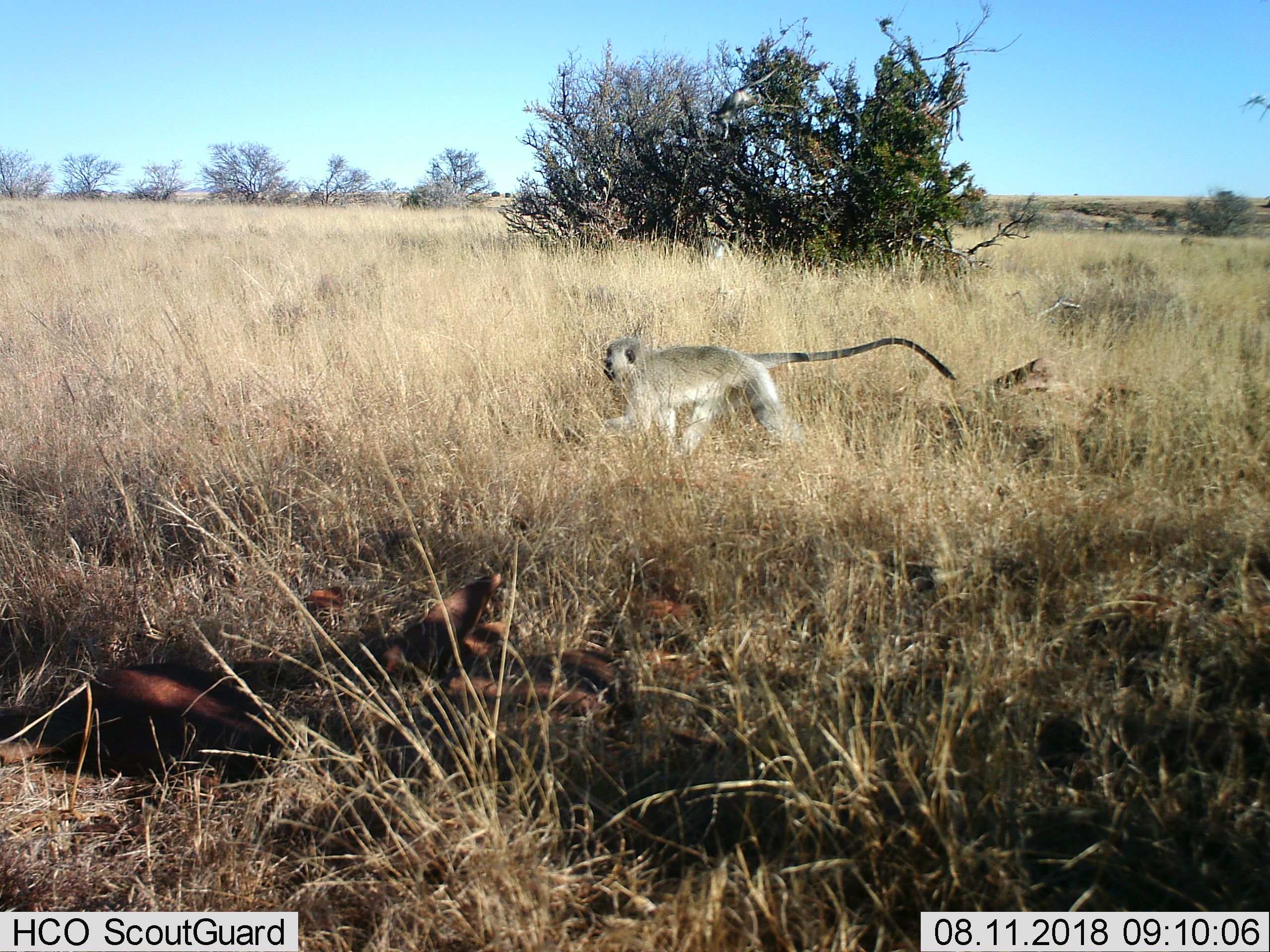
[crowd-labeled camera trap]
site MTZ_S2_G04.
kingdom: Animalia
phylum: Chordata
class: Mammalia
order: Primates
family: Cercopithecidae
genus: Chlorocebus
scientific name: Chlorocebus pygerythrus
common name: vervet monkey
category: monkeyvervet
Monkeyvervet (vervet monkey) (Chlorocebus pygerythrus), count 1. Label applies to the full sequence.